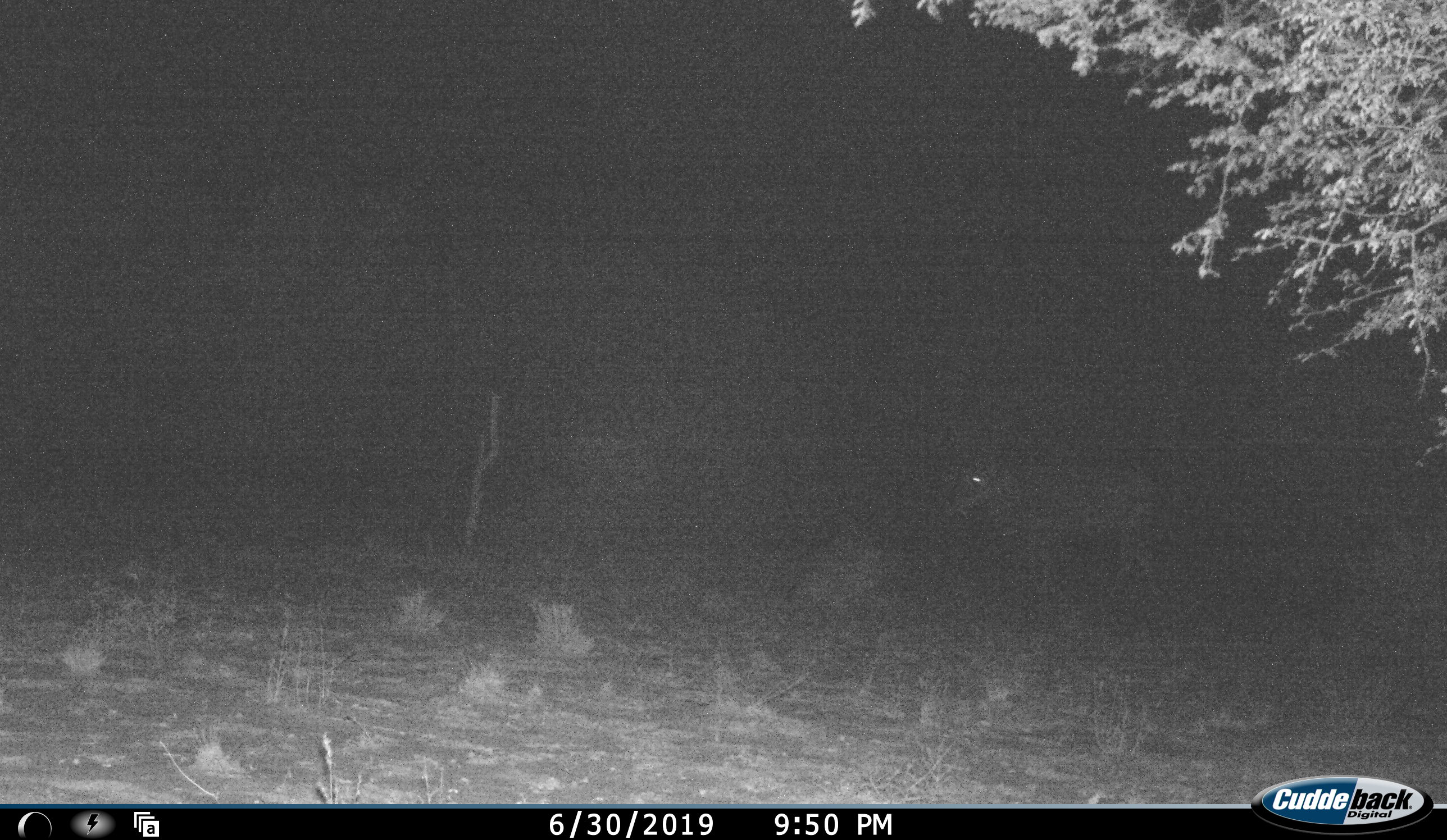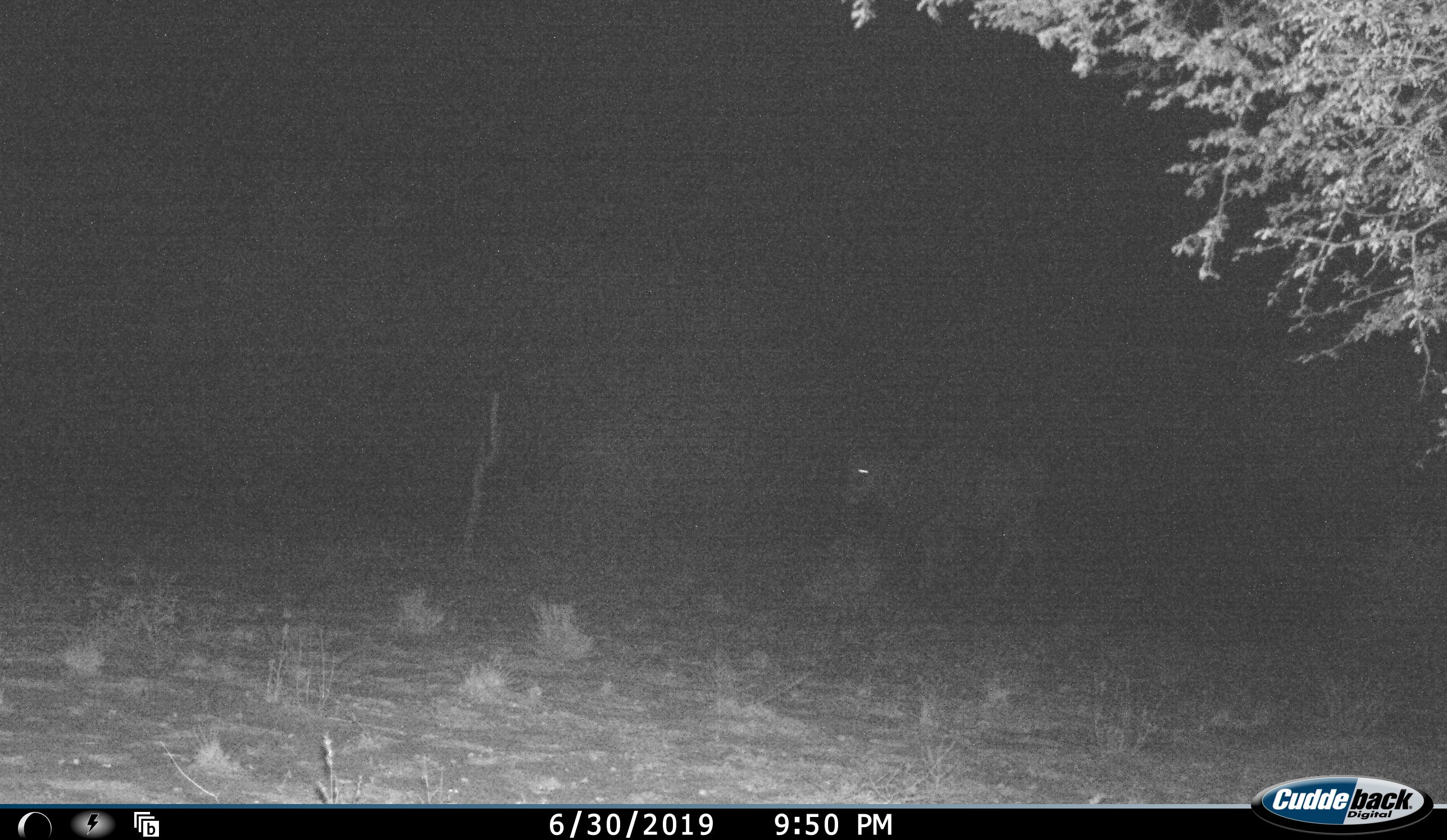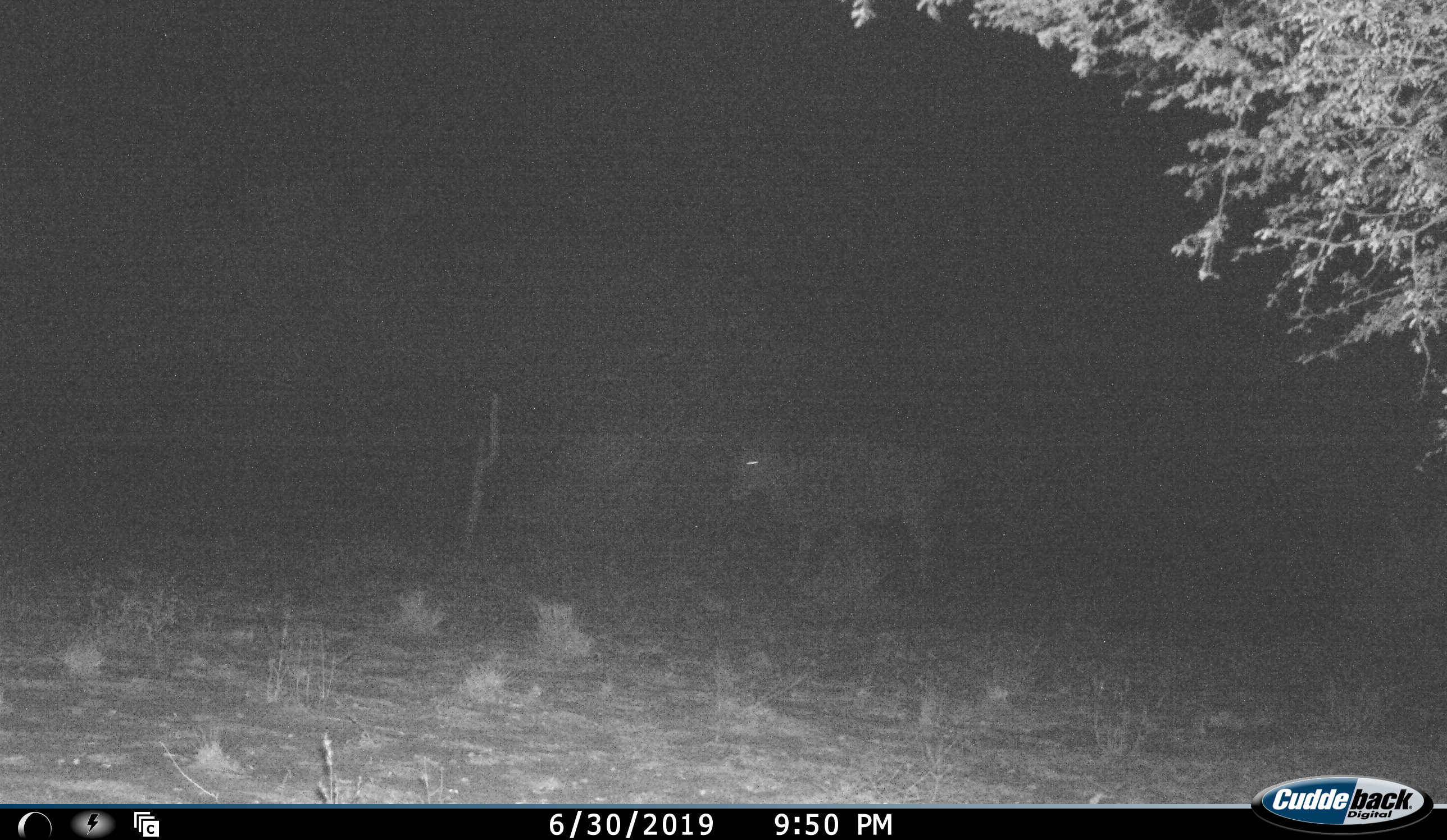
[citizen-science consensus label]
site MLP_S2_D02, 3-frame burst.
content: unidentified animal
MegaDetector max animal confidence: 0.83